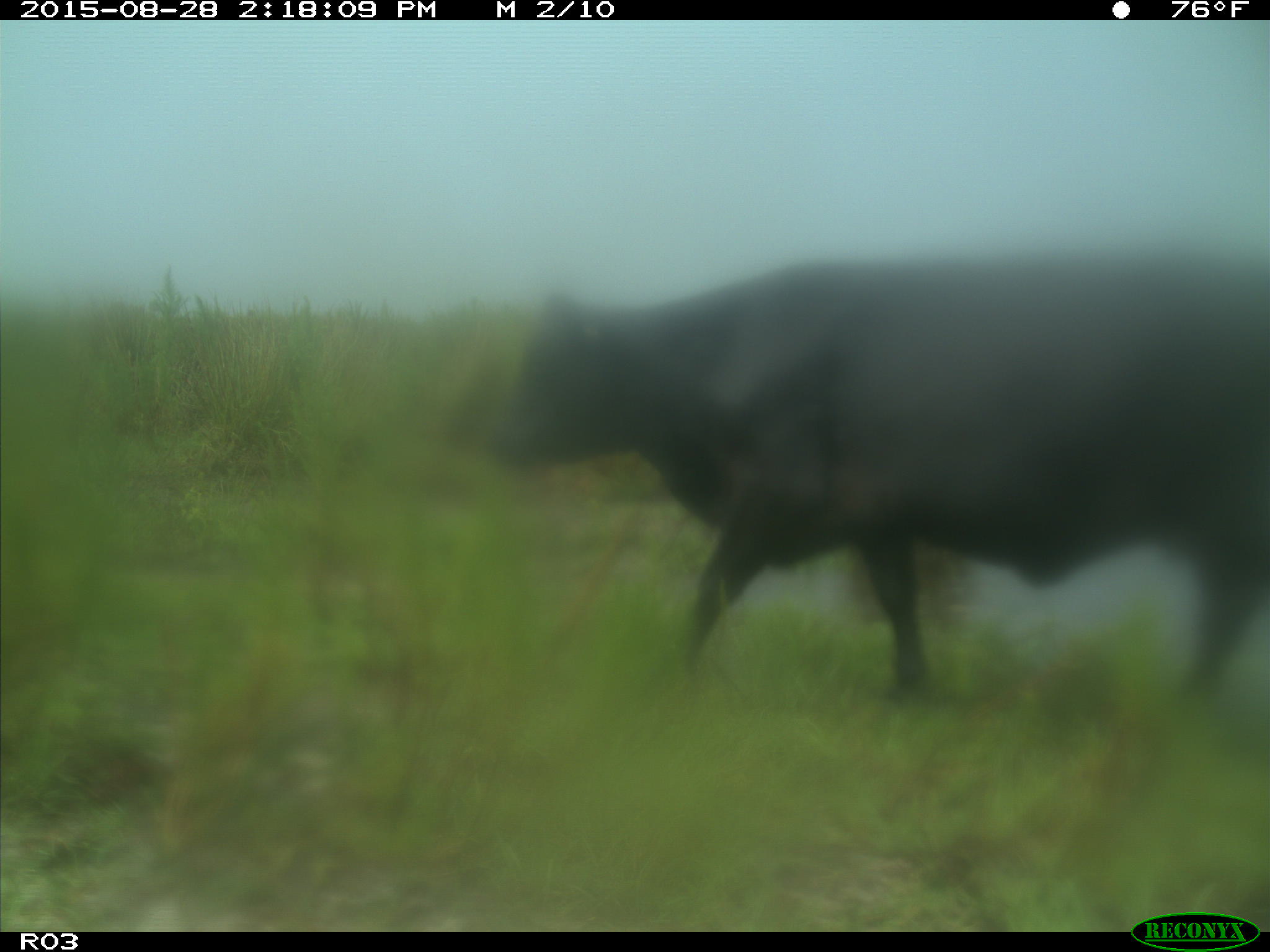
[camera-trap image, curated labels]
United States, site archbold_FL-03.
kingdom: Animalia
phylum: Chordata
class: Mammalia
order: Artiodactyla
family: Bovidae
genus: Bos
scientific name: Bos taurus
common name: domestic cow